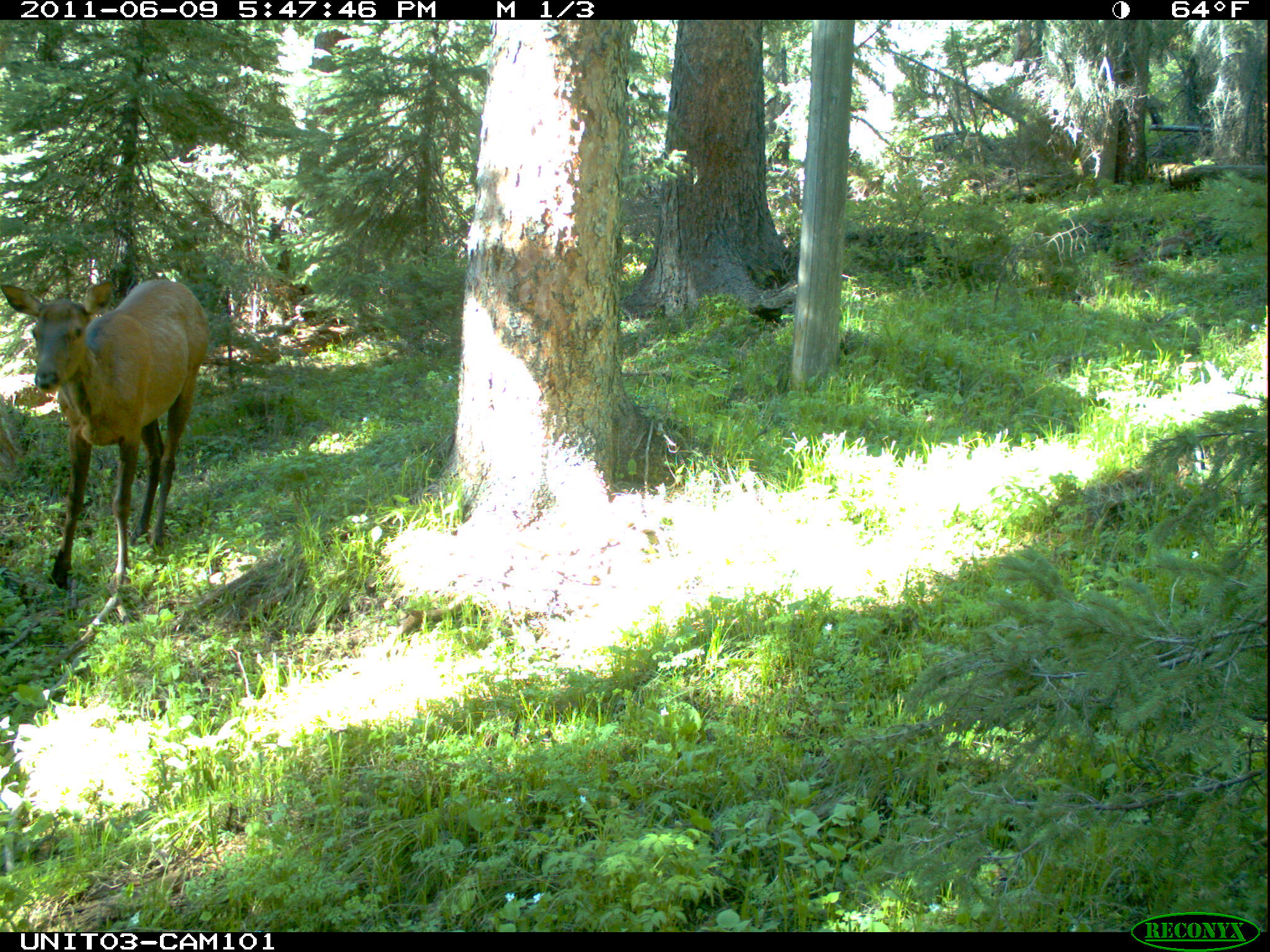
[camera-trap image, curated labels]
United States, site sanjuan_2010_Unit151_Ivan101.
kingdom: Animalia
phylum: Chordata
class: Mammalia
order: Artiodactyla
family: Cervidae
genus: Cervus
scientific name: Cervus elaphus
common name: red deer